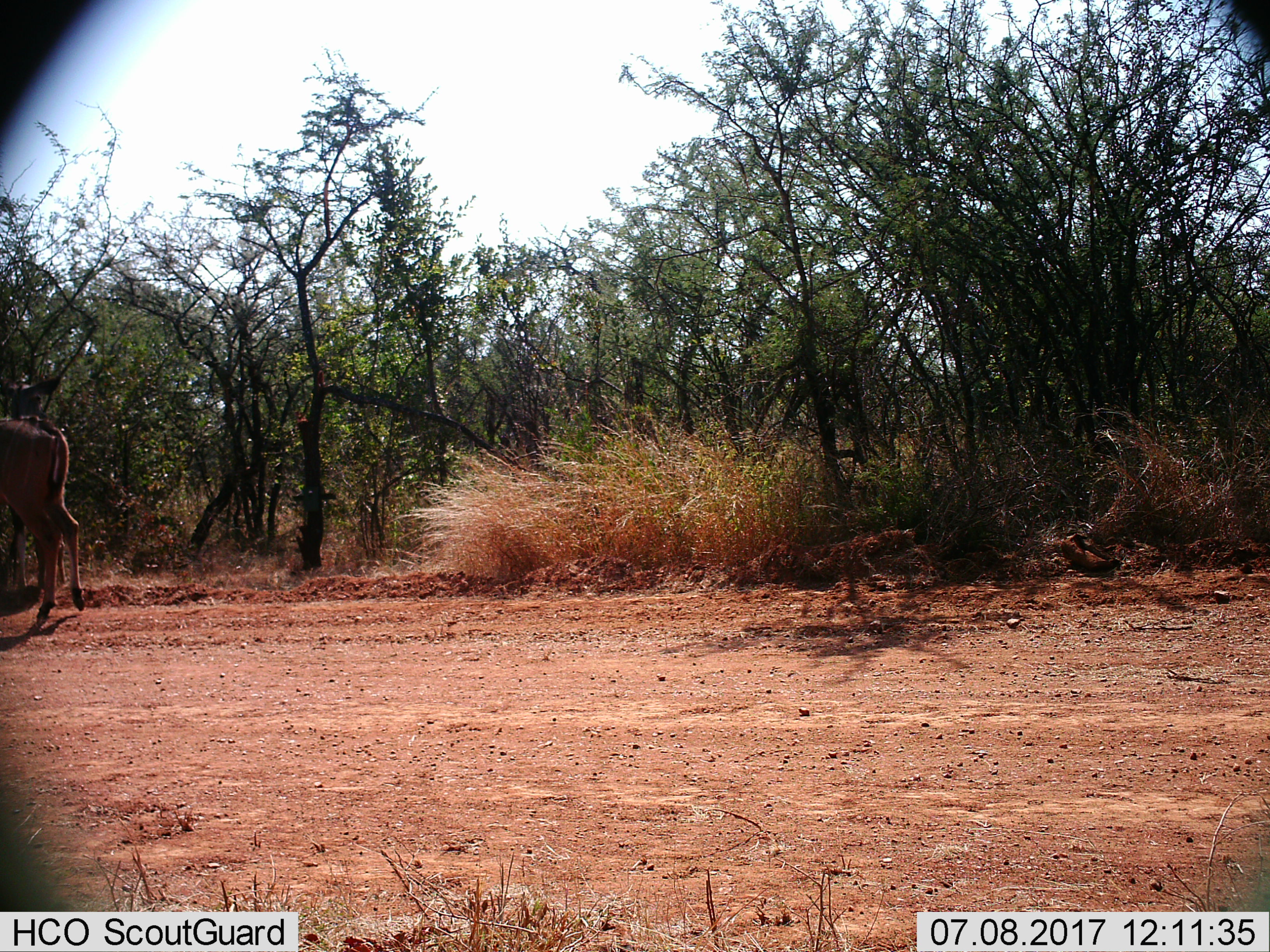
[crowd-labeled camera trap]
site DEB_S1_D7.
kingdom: Animalia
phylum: Chordata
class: Mammalia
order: Artiodactyla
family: Bovidae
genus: Tragelaphus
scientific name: Tragelaphus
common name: kudu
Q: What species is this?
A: Kudu (Tragelaphus).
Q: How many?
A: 1.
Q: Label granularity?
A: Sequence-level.